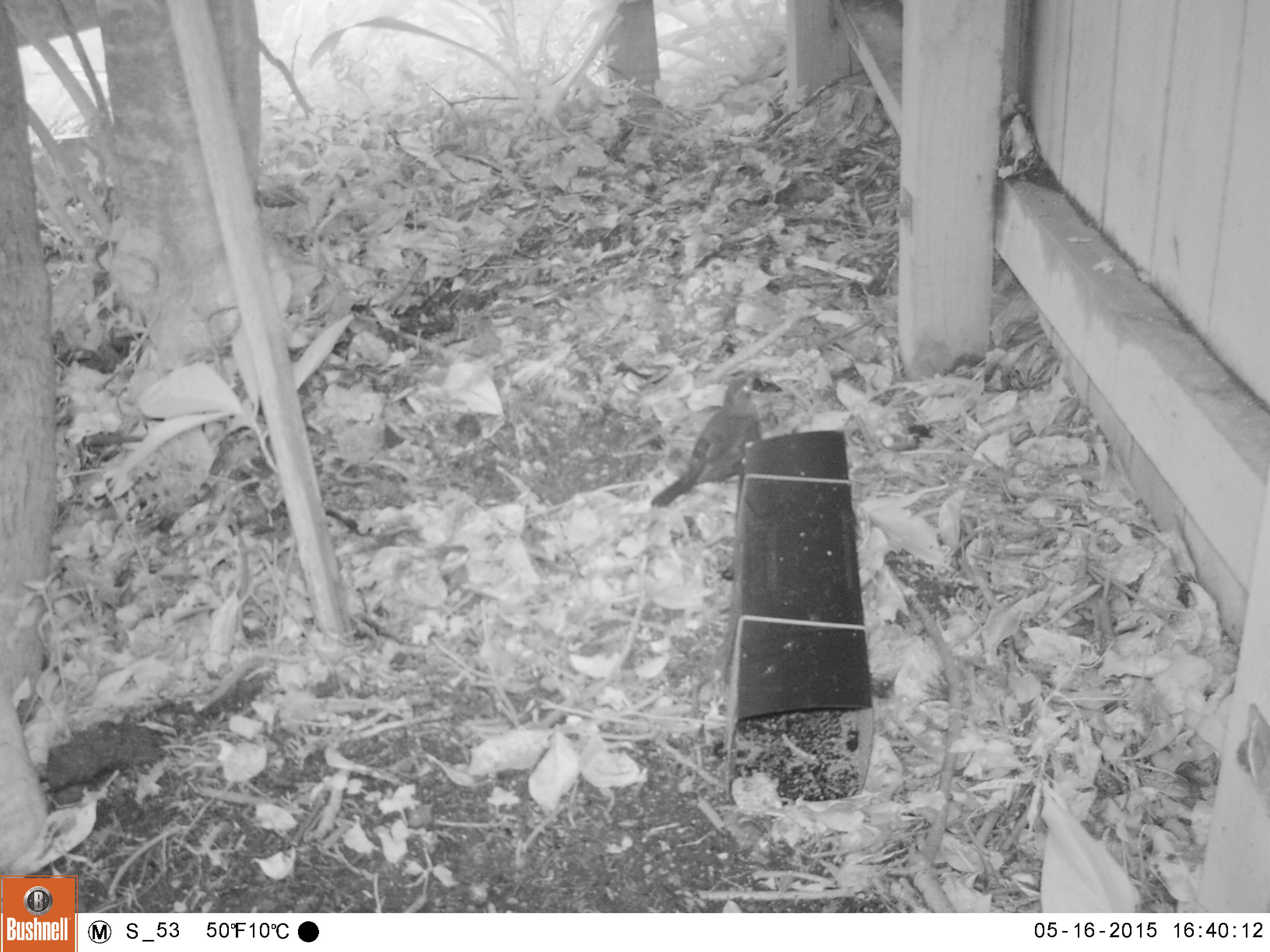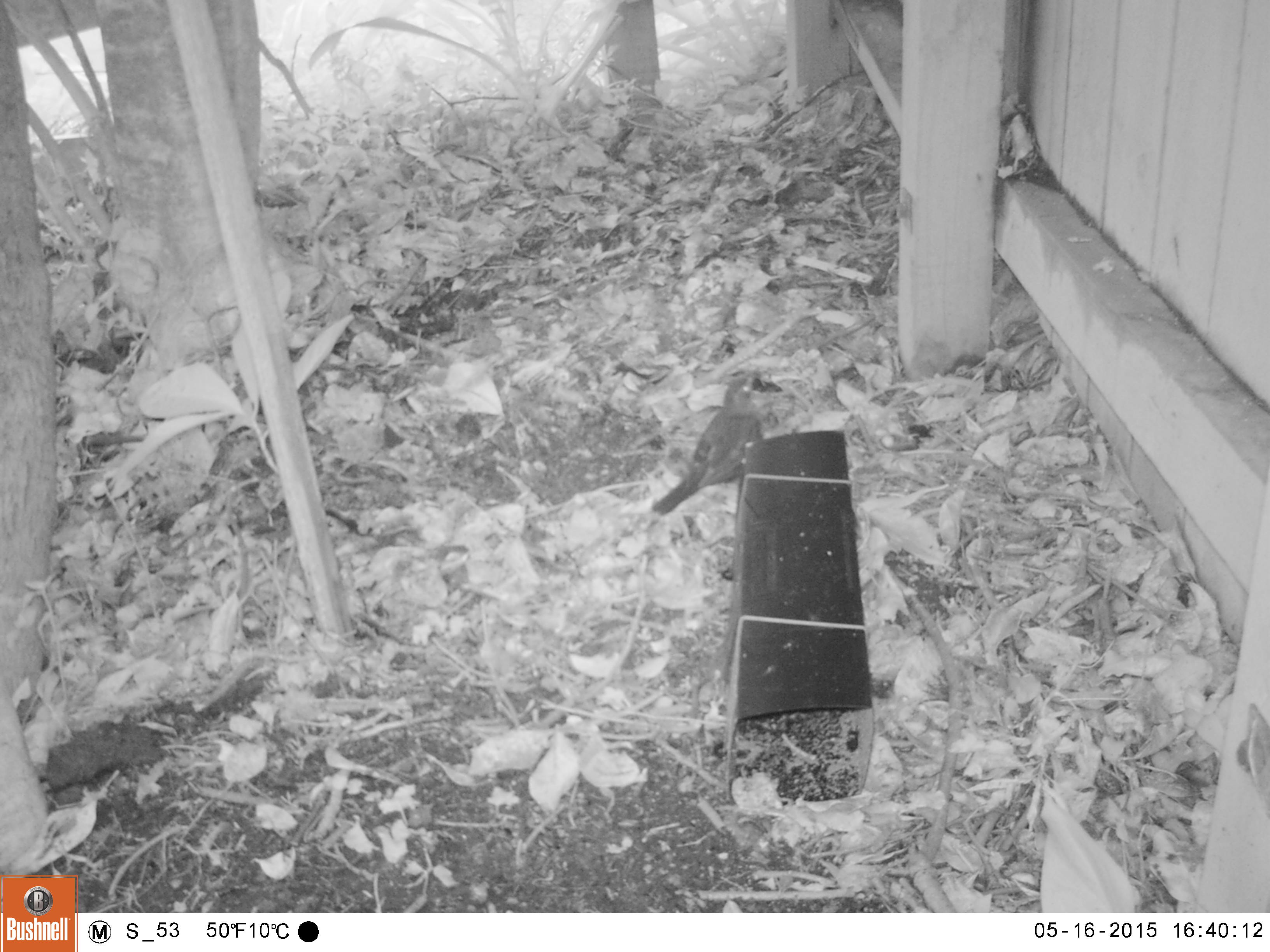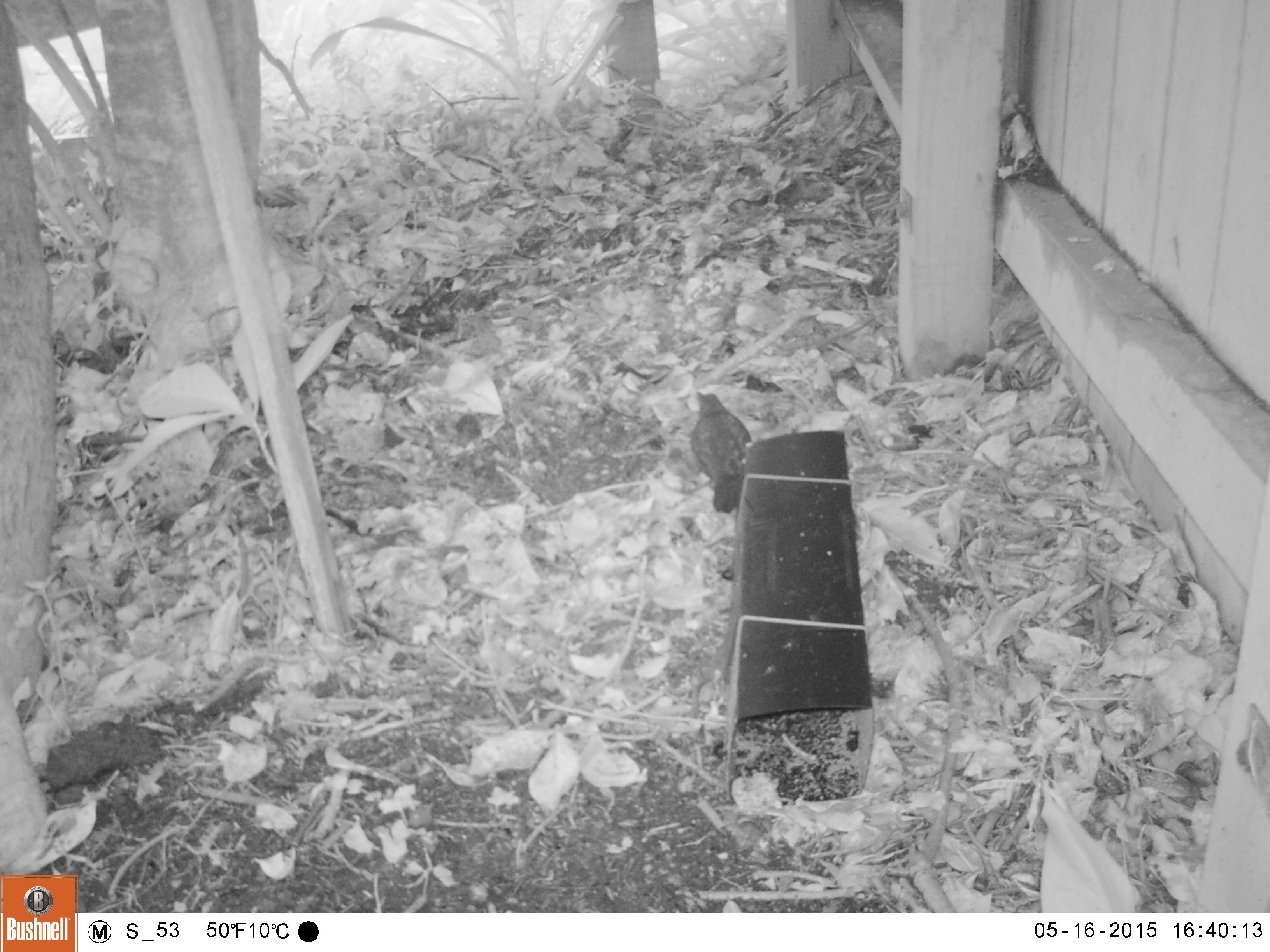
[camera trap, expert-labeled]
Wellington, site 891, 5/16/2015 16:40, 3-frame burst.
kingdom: Animalia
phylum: Chordata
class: Aves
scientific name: Aves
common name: bird